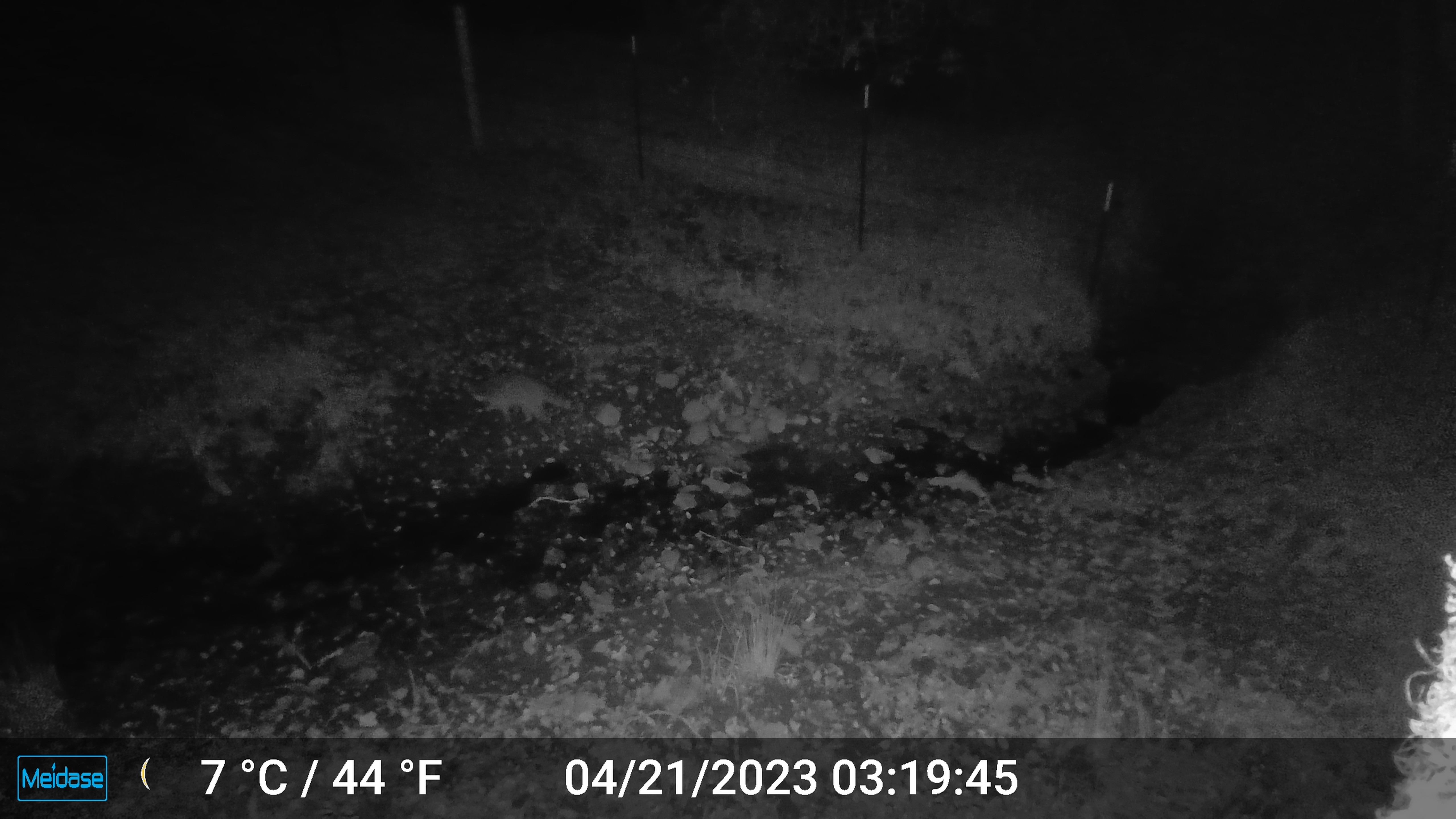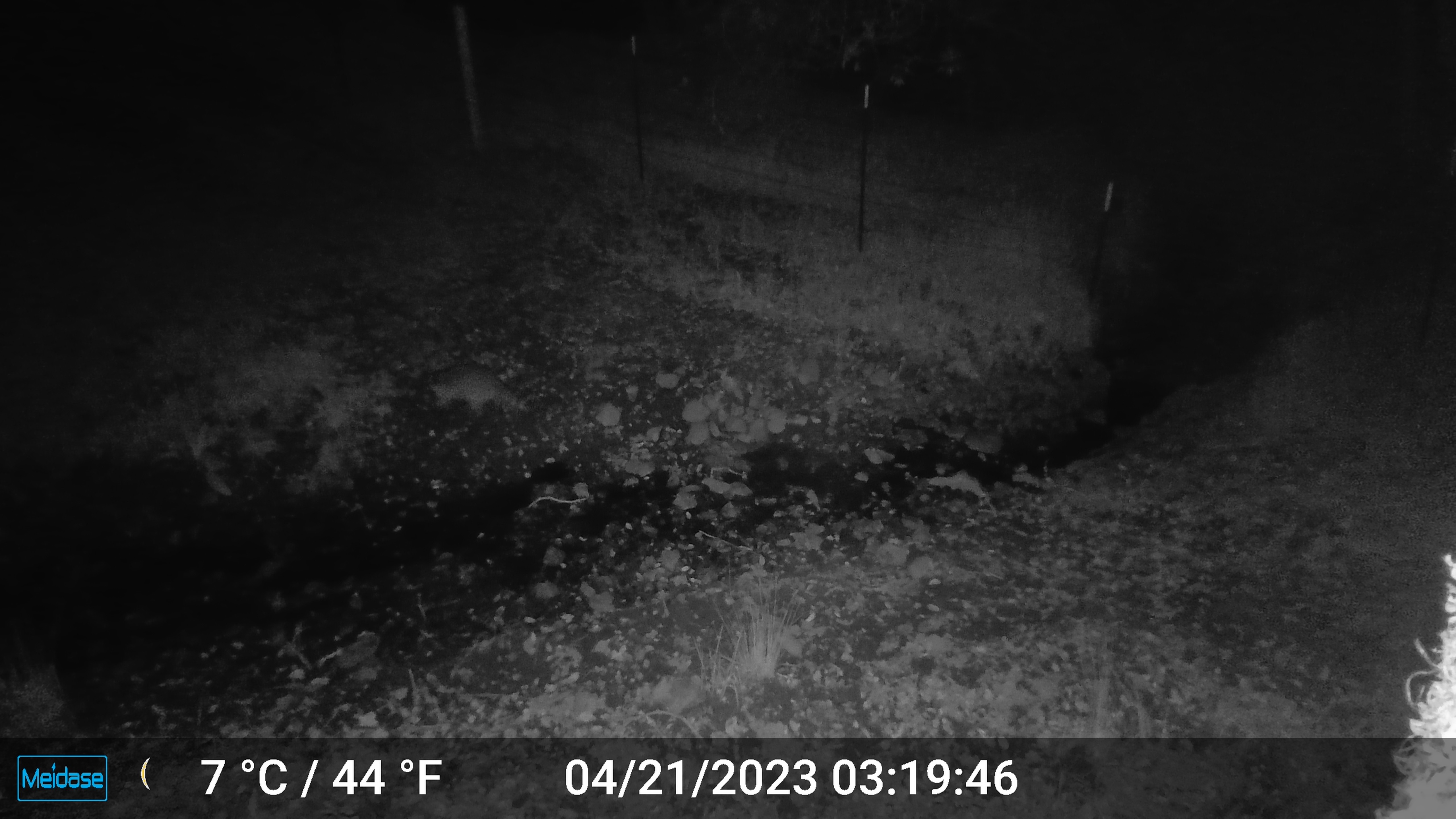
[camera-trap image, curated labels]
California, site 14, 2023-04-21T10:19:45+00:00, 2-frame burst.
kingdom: Animalia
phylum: Chordata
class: Mammalia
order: Carnivora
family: Procyonidae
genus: Procyon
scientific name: Procyon lotor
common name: raccoon